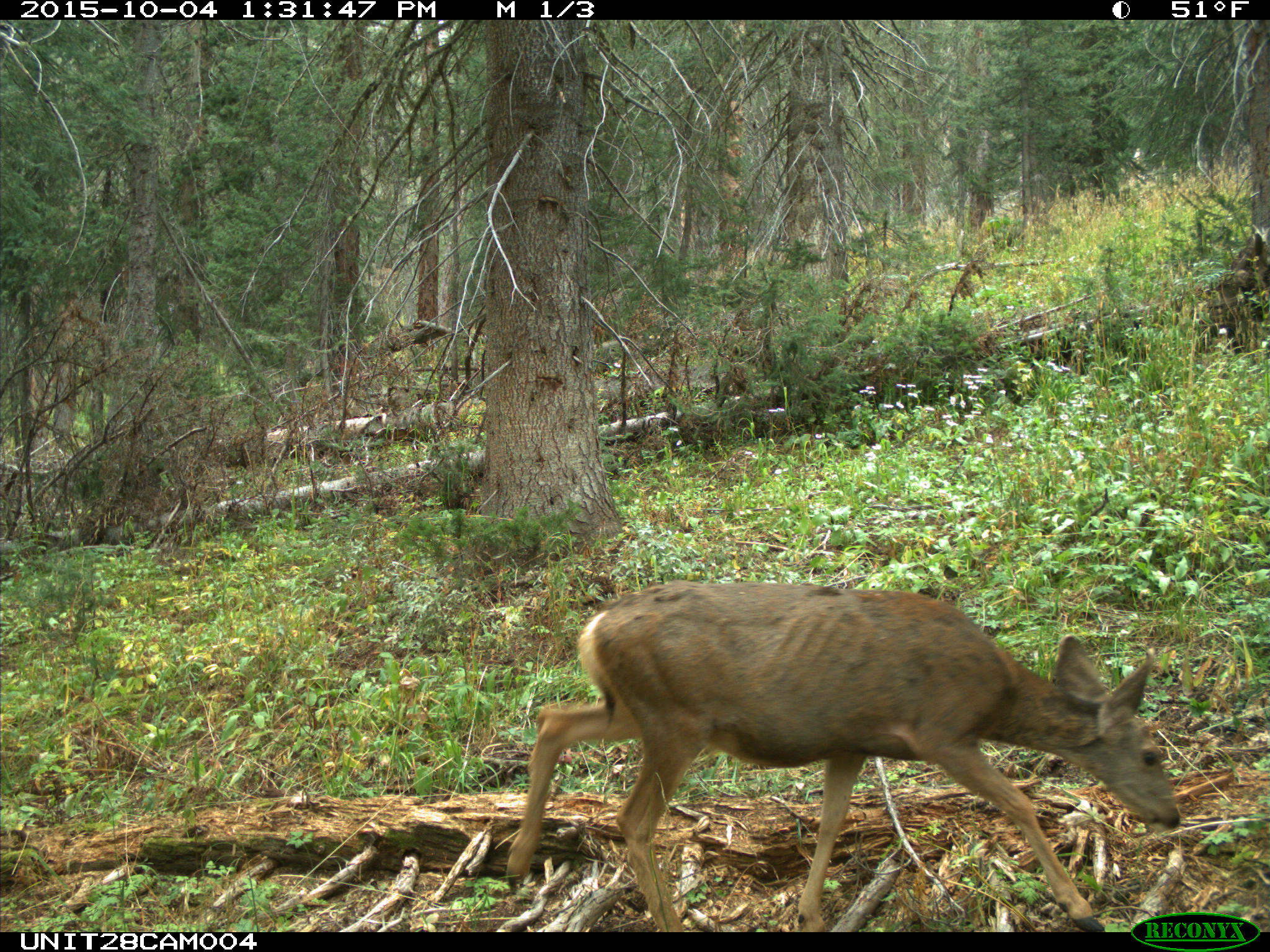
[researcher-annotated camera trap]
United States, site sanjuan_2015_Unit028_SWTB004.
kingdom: Animalia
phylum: Chordata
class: Mammalia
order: Artiodactyla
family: Cervidae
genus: Odocoileus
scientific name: Odocoileus hemionus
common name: mule deer